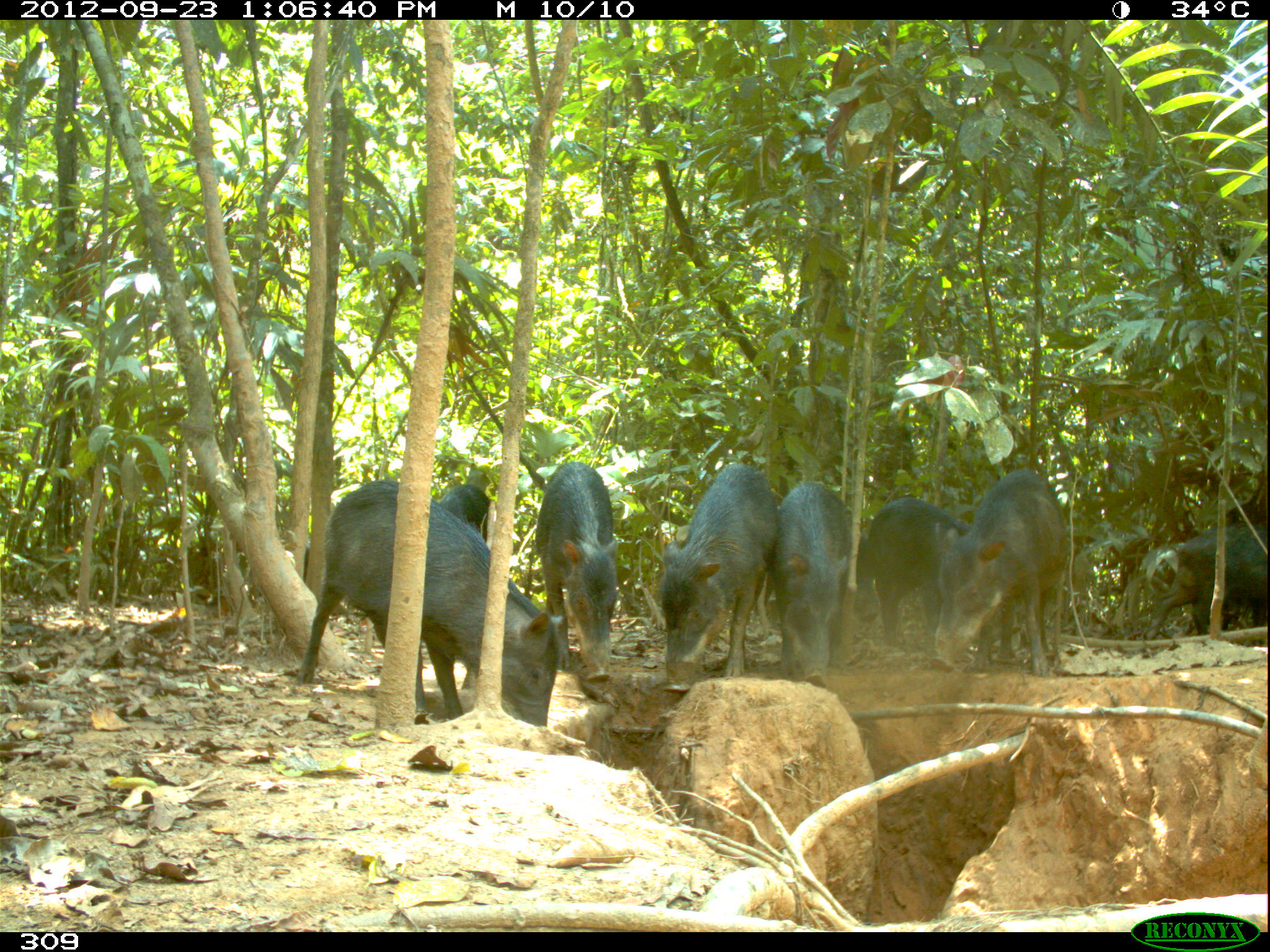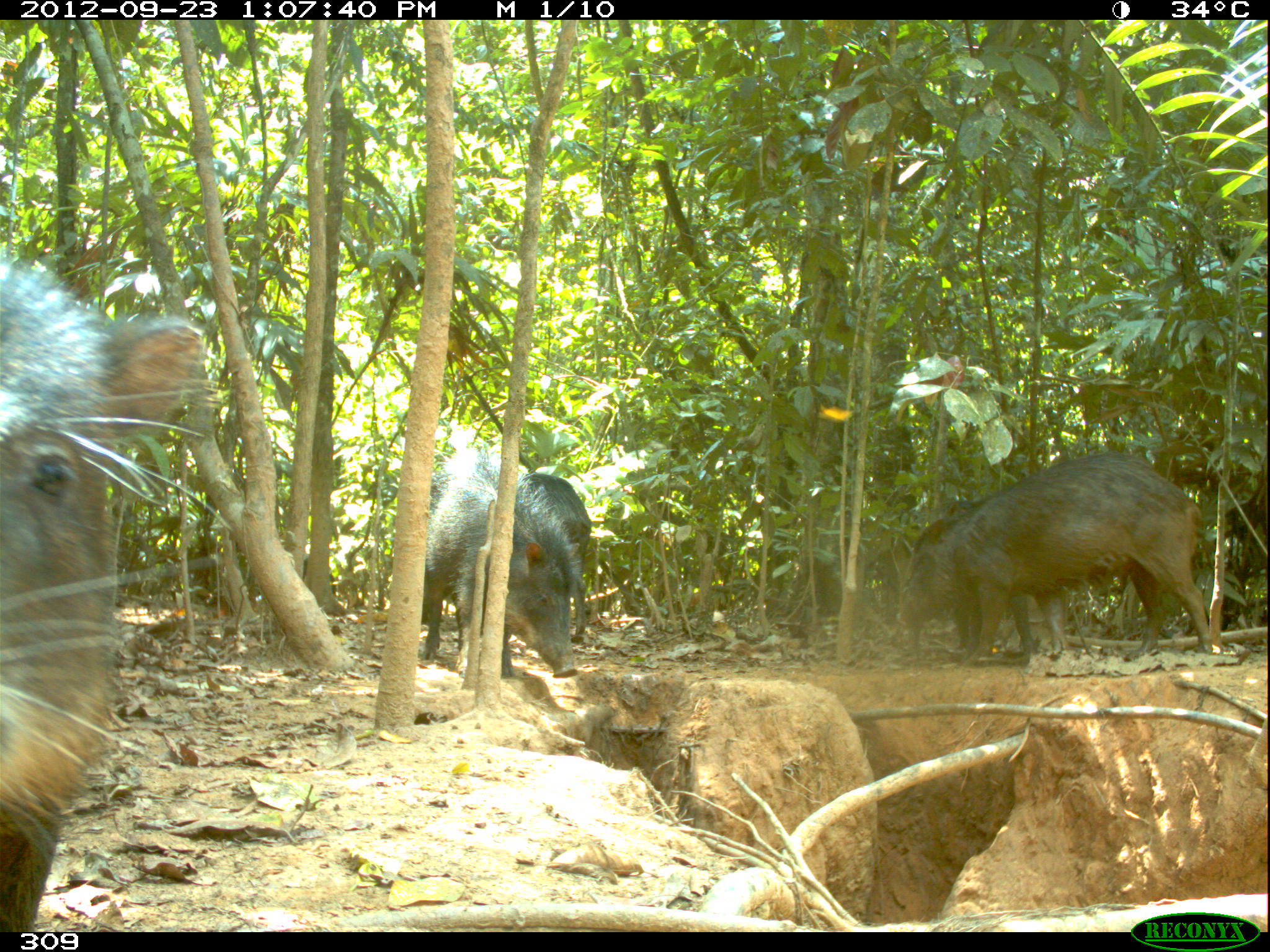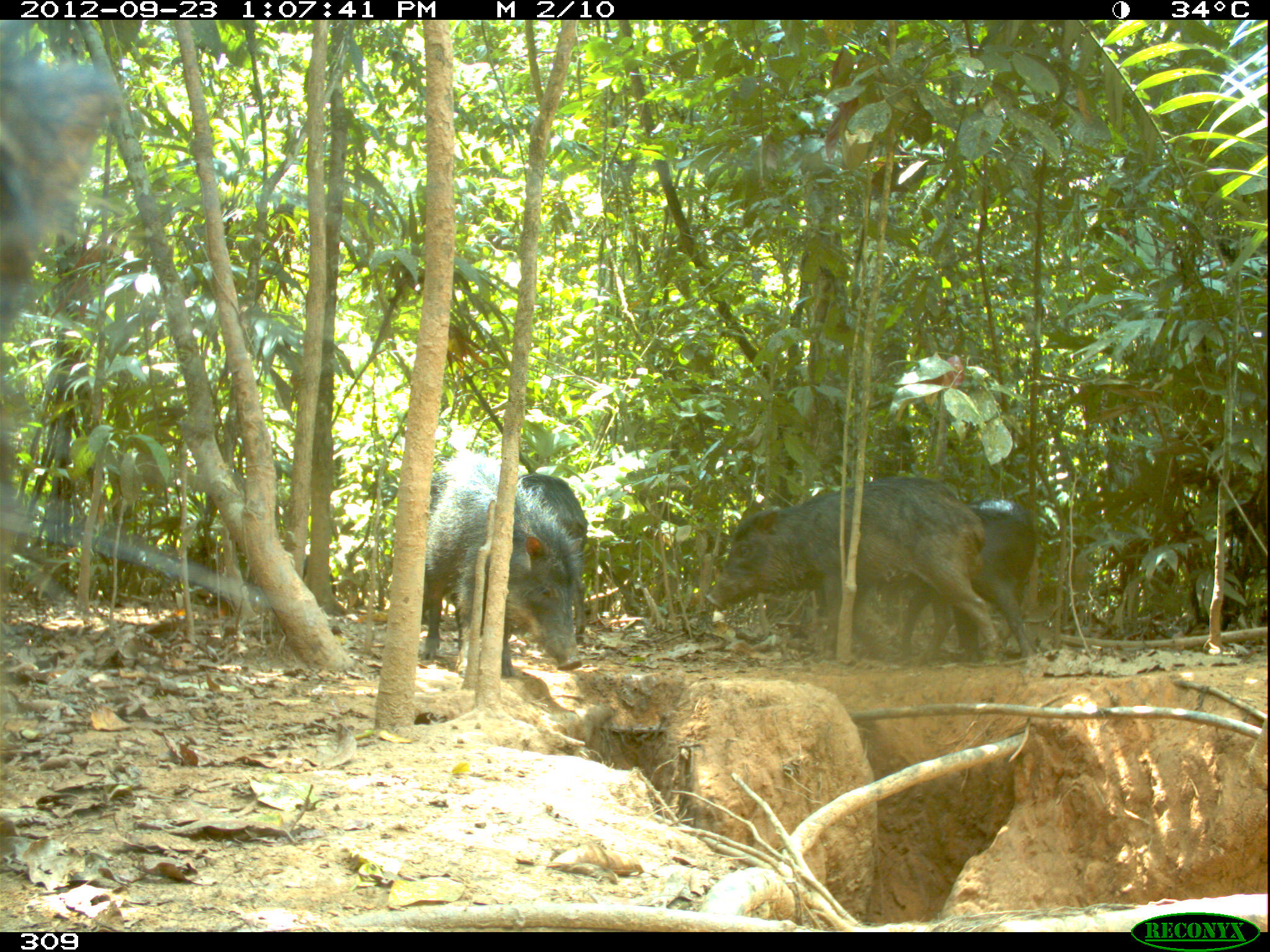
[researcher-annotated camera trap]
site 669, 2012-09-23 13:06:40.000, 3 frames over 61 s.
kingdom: Animalia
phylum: Chordata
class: Mammalia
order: Artiodactyla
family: Tayassuidae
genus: Tayassu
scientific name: Tayassu pecari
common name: white-lipped peccary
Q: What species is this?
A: Tayassu pecari (white-lipped peccary).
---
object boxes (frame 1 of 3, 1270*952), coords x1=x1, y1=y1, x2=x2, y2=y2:
tayassu pecari: x1=293, y1=479, x2=561, y2=726; x1=931, y1=467, x2=1068, y2=675; x1=659, y1=463, x2=777, y2=692; x1=536, y1=461, x2=618, y2=681; x1=769, y1=481, x2=850, y2=686; x1=867, y1=497, x2=969, y2=656; x1=1143, y1=525, x2=1266, y2=646; x1=438, y1=484, x2=489, y2=690; x1=838, y1=533, x2=879, y2=621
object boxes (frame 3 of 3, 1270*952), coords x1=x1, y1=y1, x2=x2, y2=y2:
tayassu pecari: x1=0, y1=19, x2=106, y2=618; x1=704, y1=476, x2=1001, y2=667; x1=420, y1=454, x2=582, y2=676; x1=898, y1=498, x2=1037, y2=660; x1=515, y1=474, x2=587, y2=643